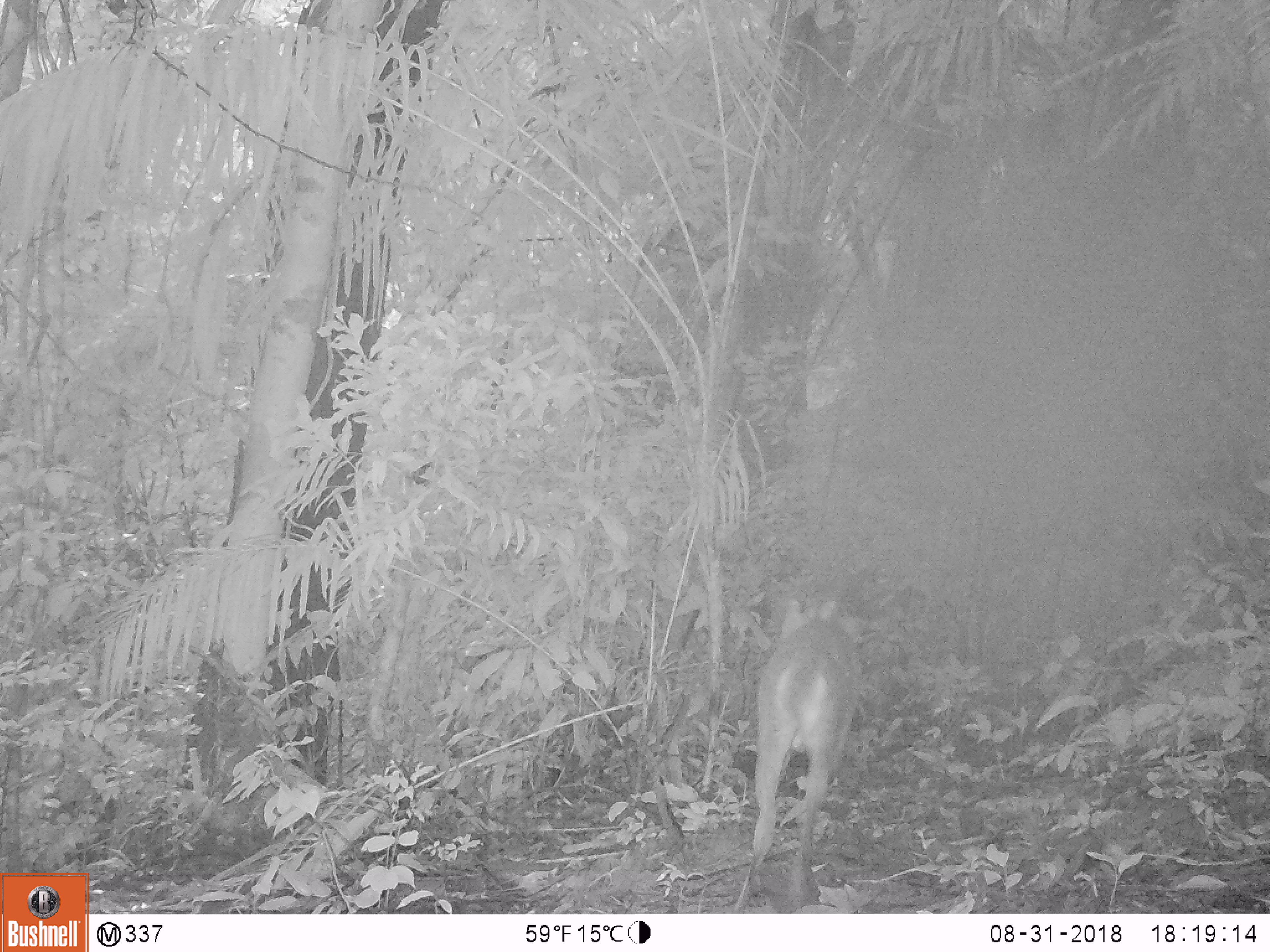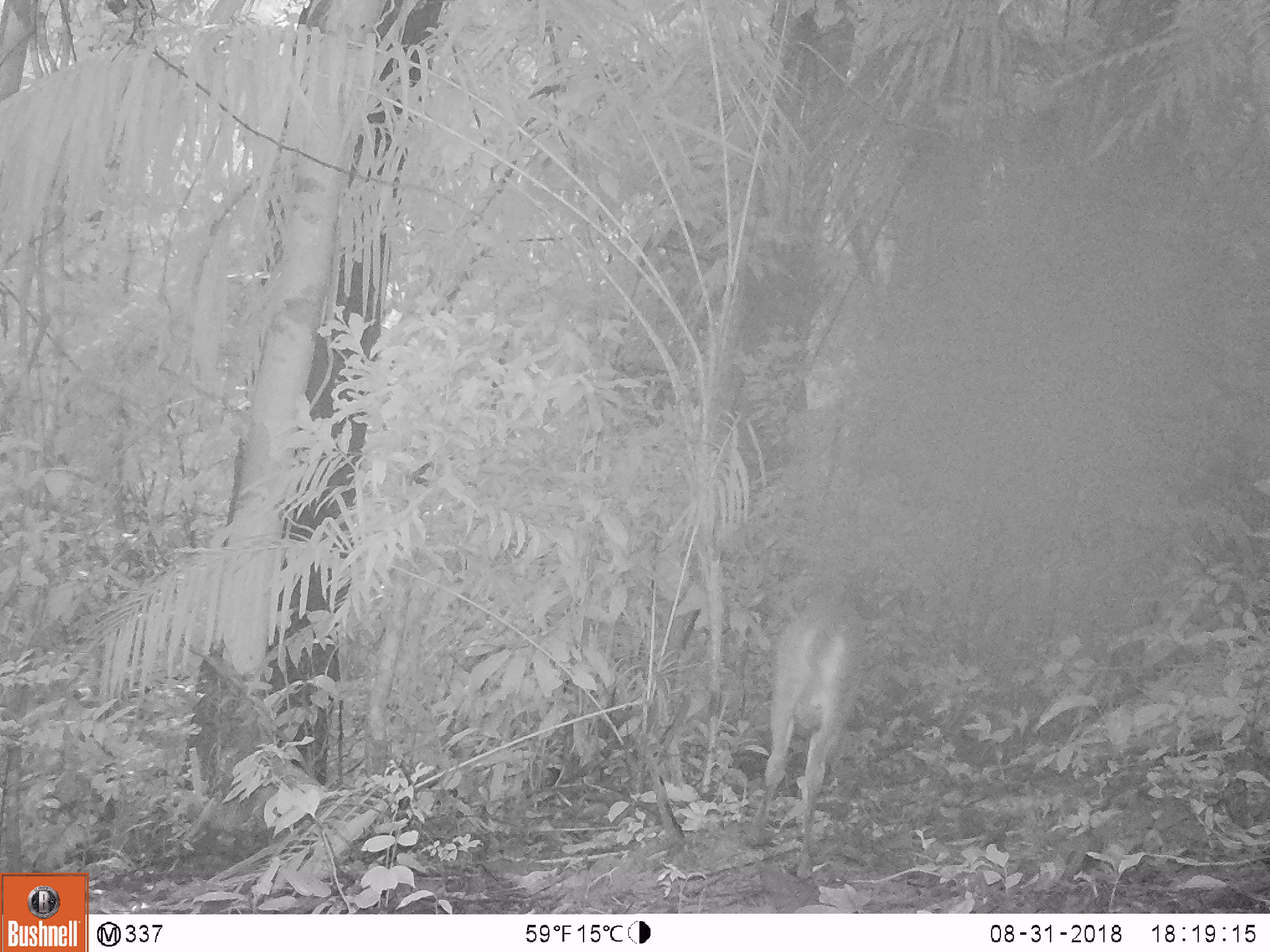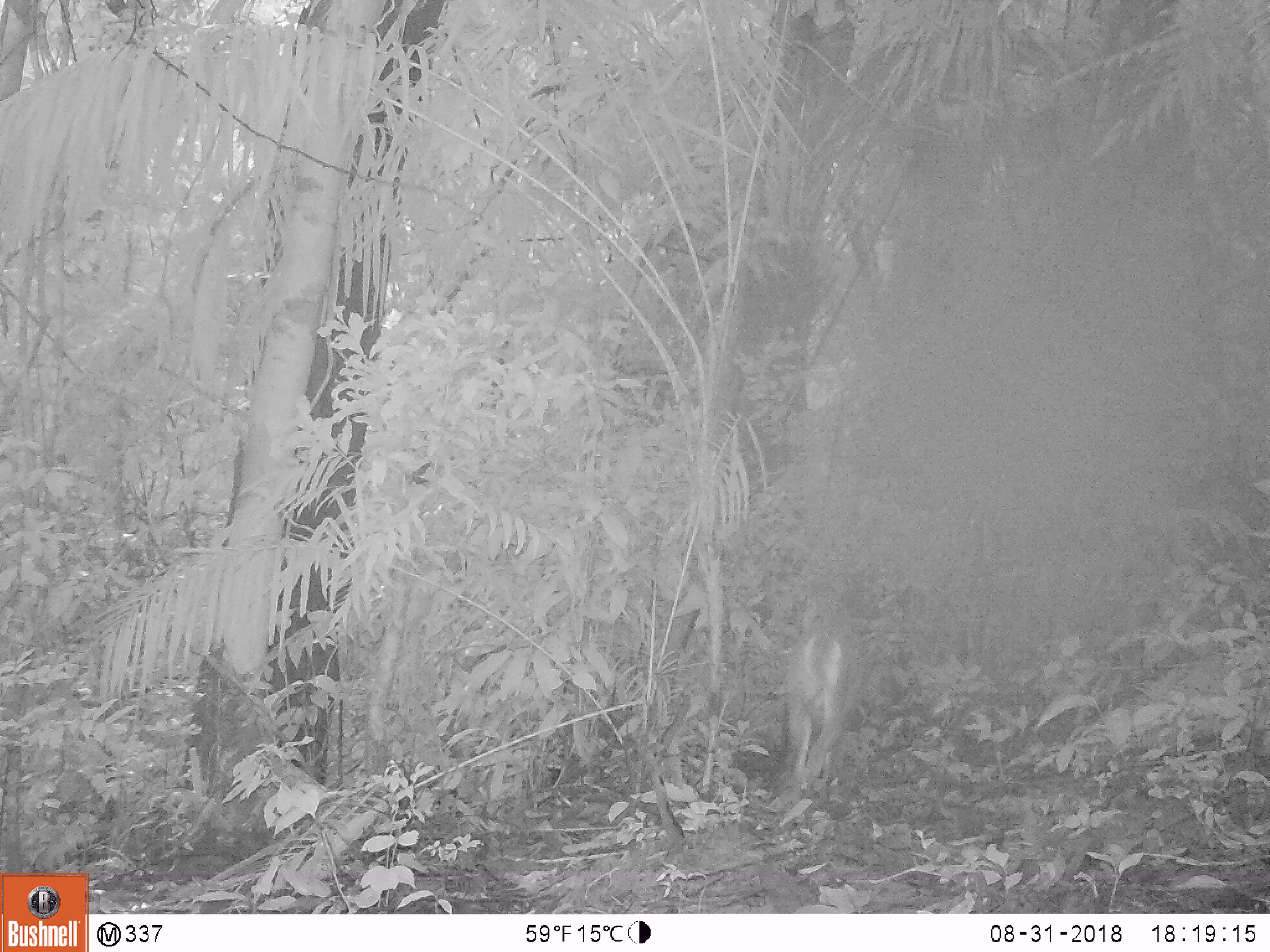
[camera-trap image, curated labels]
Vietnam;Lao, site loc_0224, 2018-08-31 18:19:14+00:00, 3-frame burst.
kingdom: Animalia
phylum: Chordata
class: Mammalia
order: Artiodactyla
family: Cervidae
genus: Muntiacus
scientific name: Muntiacus vuquangensis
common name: large-antlered muntjac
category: large antlered muntjac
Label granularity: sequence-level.